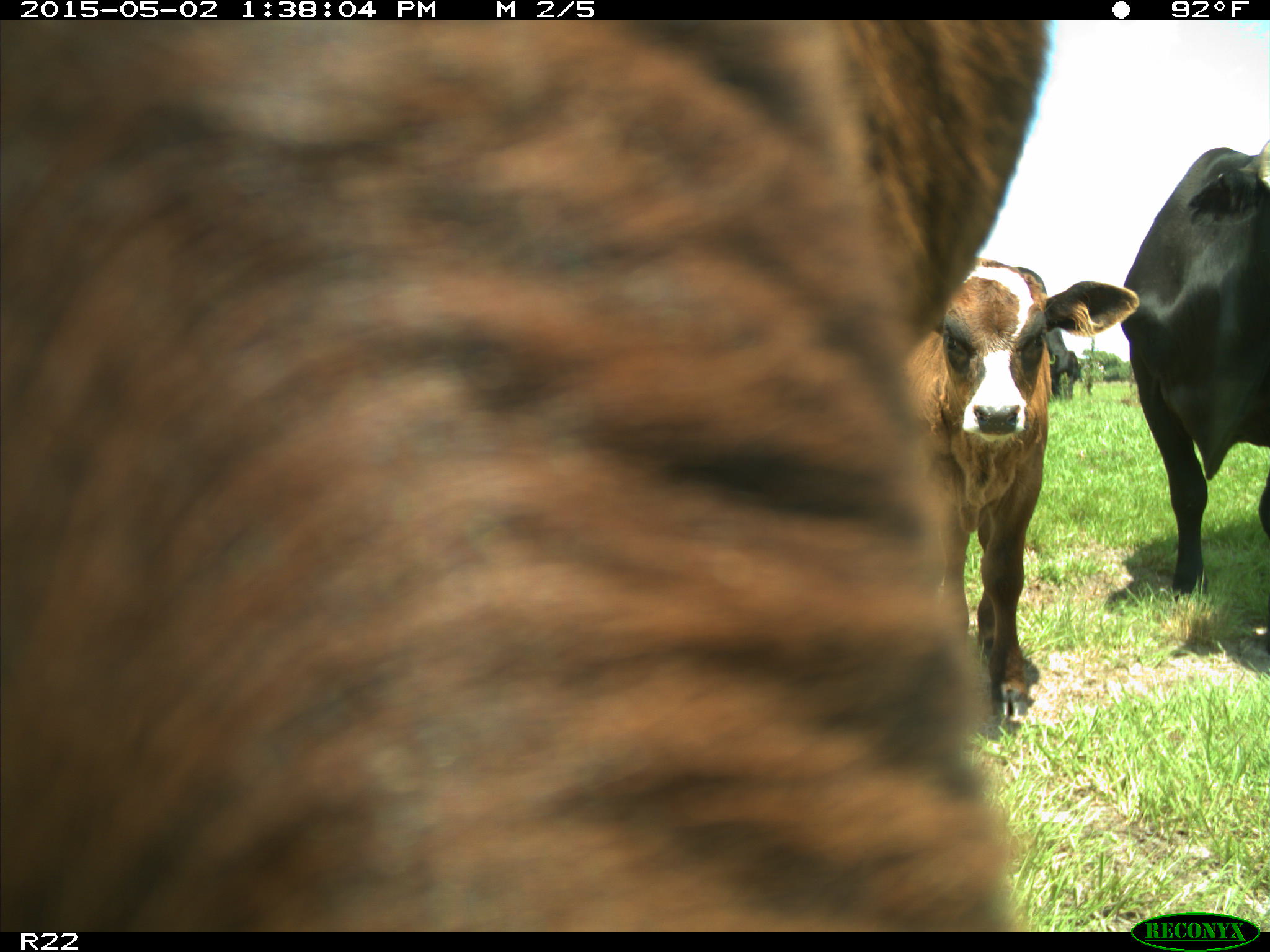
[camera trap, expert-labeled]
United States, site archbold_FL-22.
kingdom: Animalia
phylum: Chordata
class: Mammalia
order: Artiodactyla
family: Bovidae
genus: Bos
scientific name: Bos taurus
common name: domestic cow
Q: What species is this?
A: Bos taurus (domestic cow).